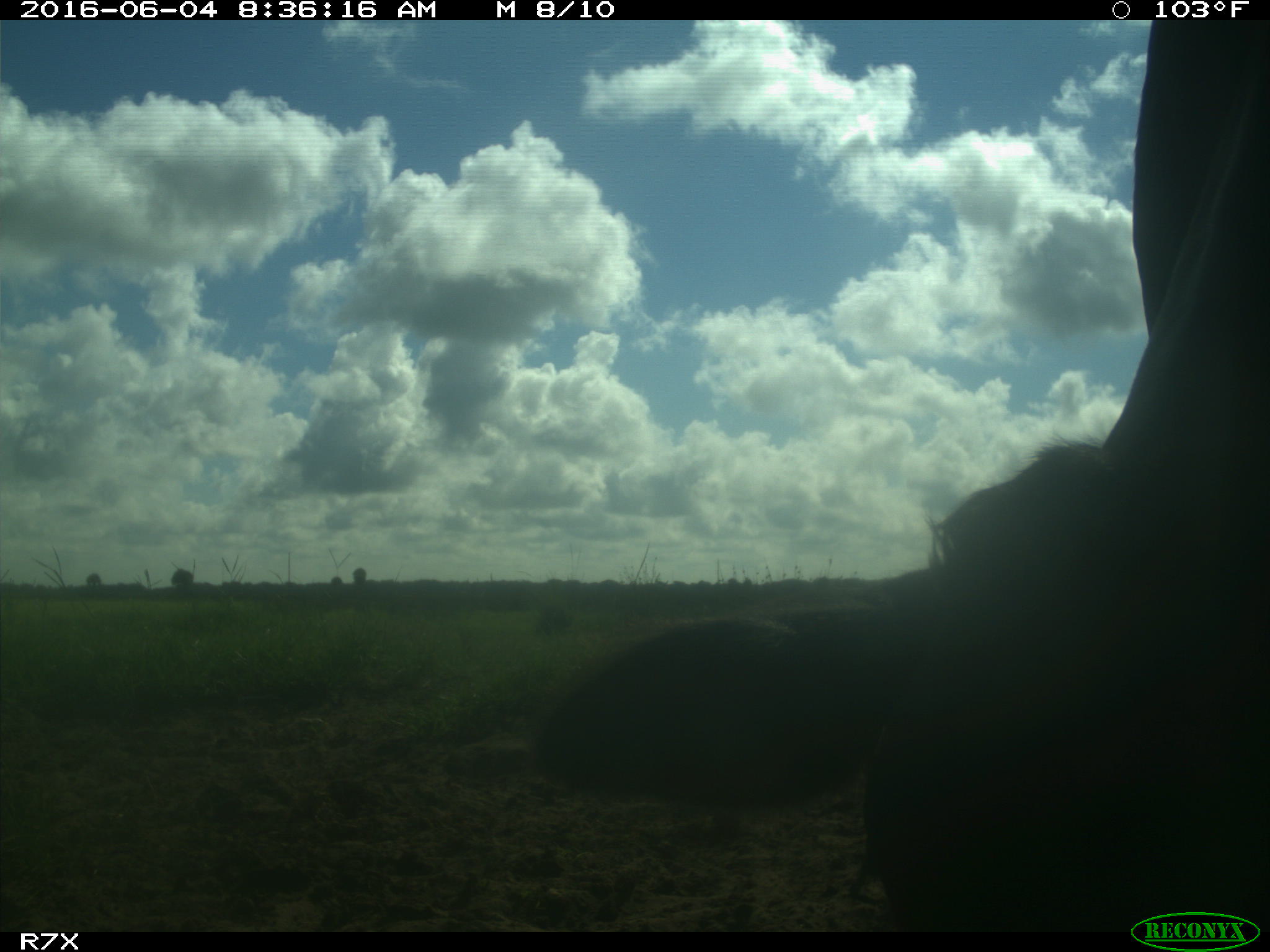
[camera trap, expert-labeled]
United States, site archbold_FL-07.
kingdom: Animalia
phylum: Chordata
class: Mammalia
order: Artiodactyla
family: Bovidae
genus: Bos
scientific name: Bos taurus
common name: domestic cow